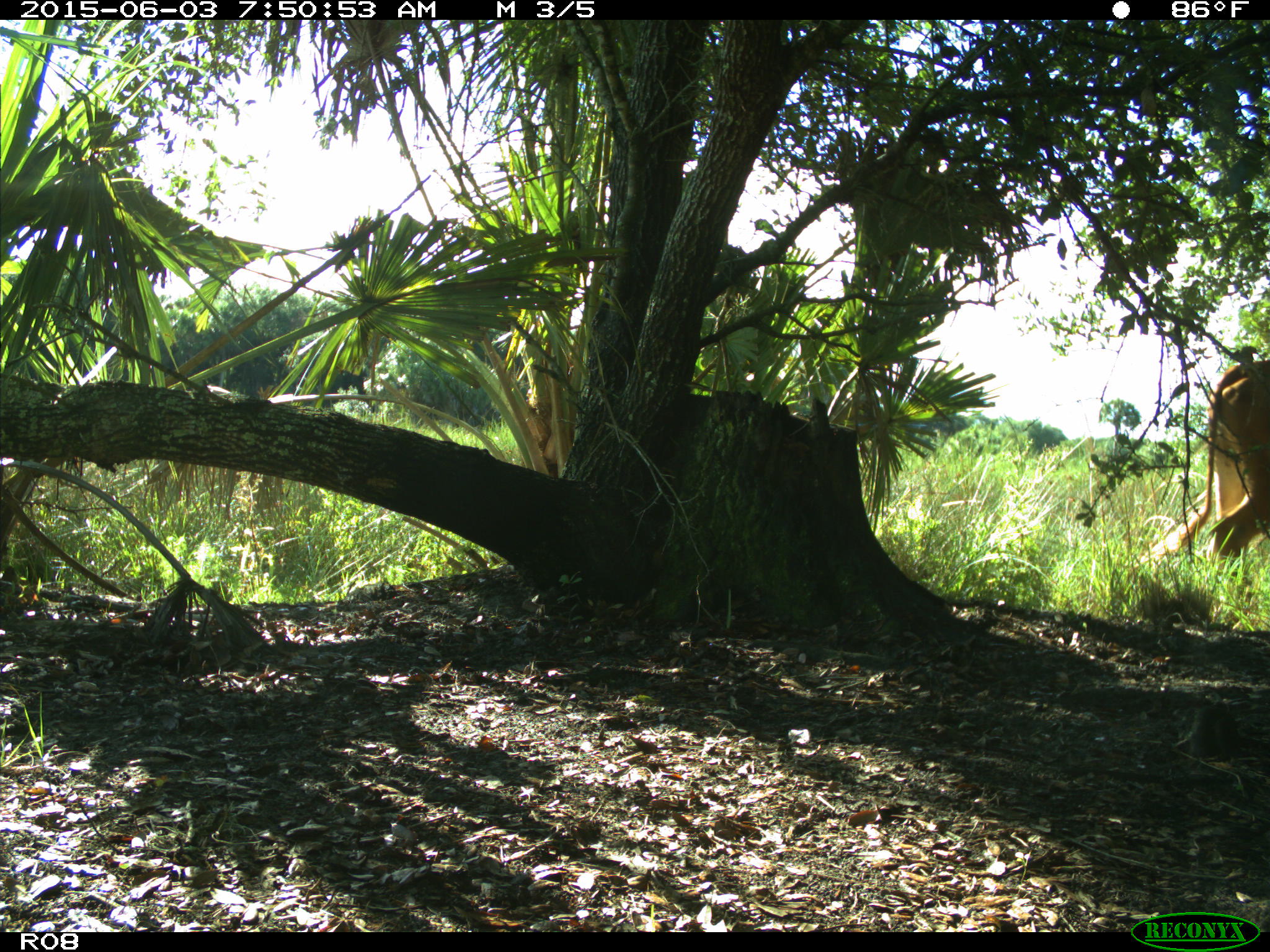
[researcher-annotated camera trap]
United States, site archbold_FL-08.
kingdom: Animalia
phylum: Chordata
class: Mammalia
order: Artiodactyla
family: Bovidae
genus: Bos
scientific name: Bos taurus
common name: domestic cow